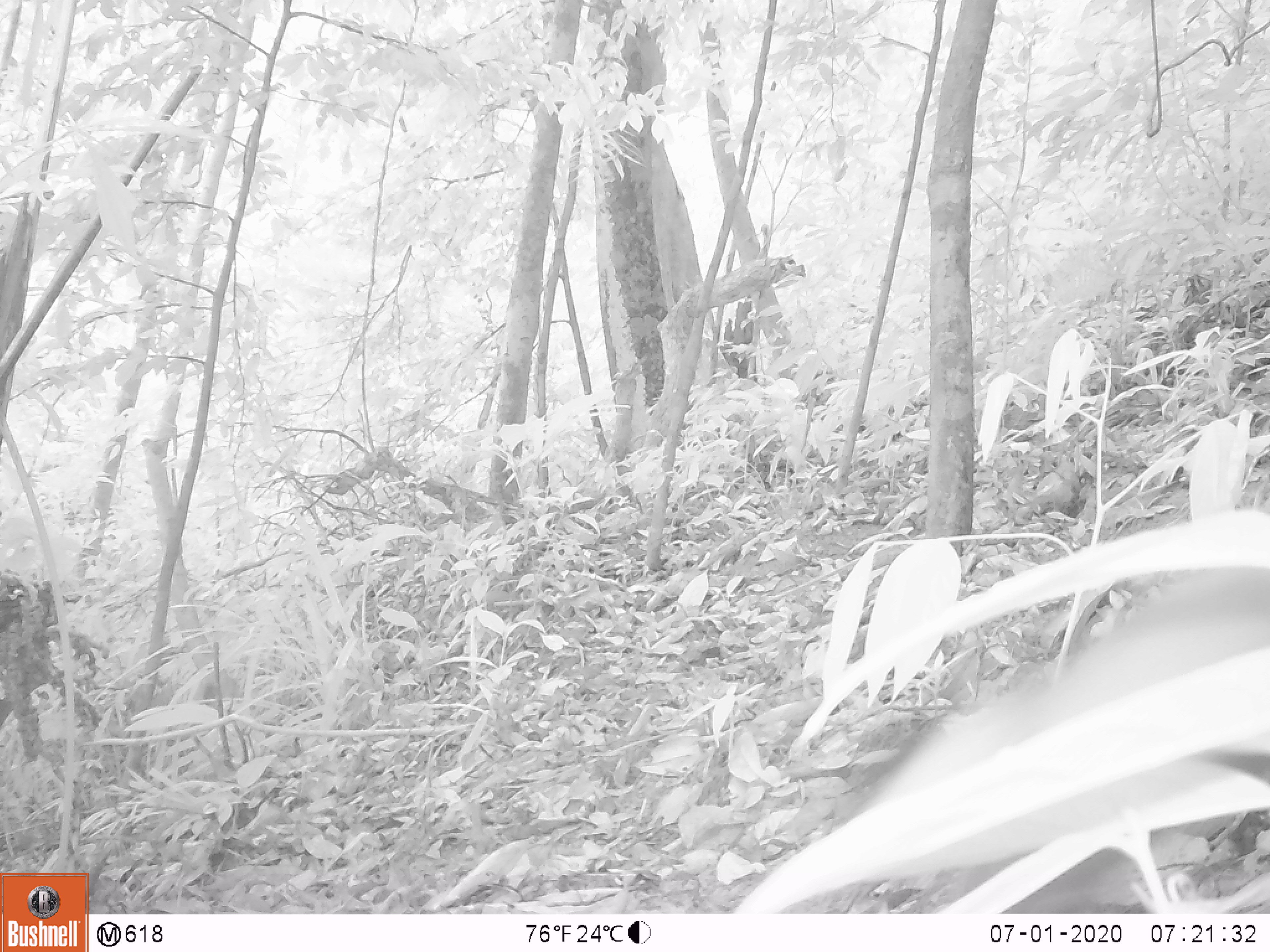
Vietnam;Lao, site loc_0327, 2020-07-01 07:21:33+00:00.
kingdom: Animalia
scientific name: Animalia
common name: animal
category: unidentified animal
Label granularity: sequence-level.